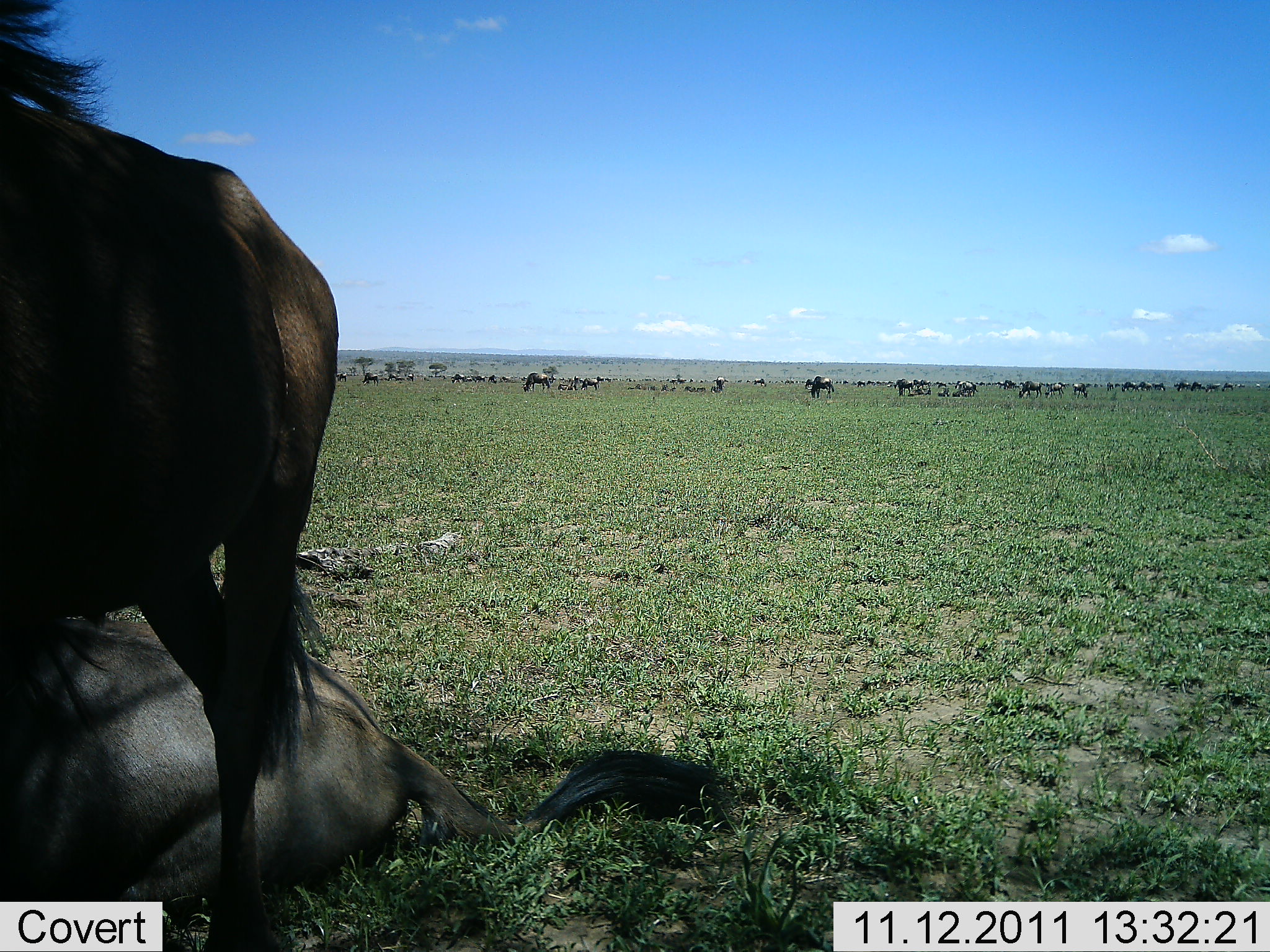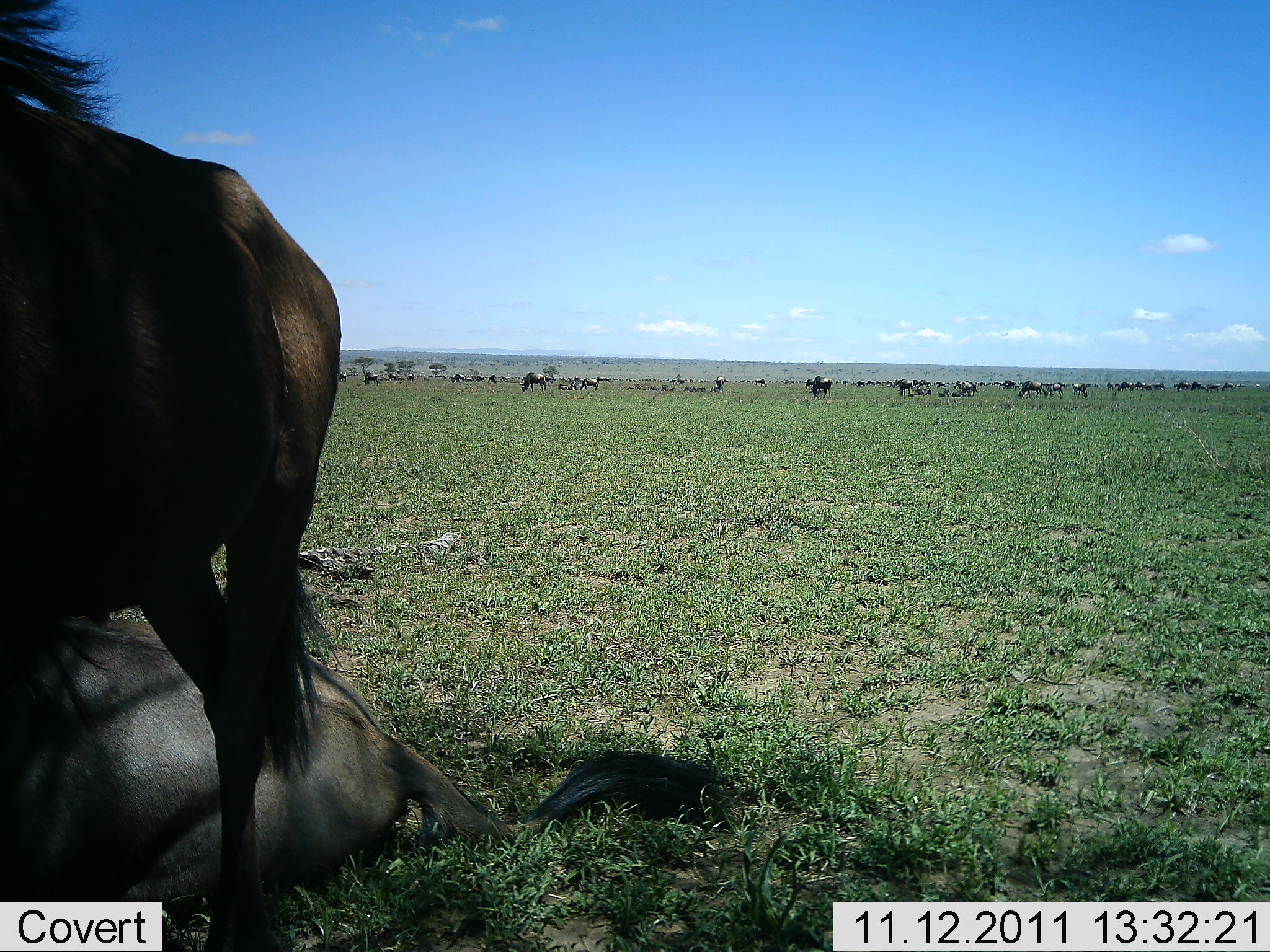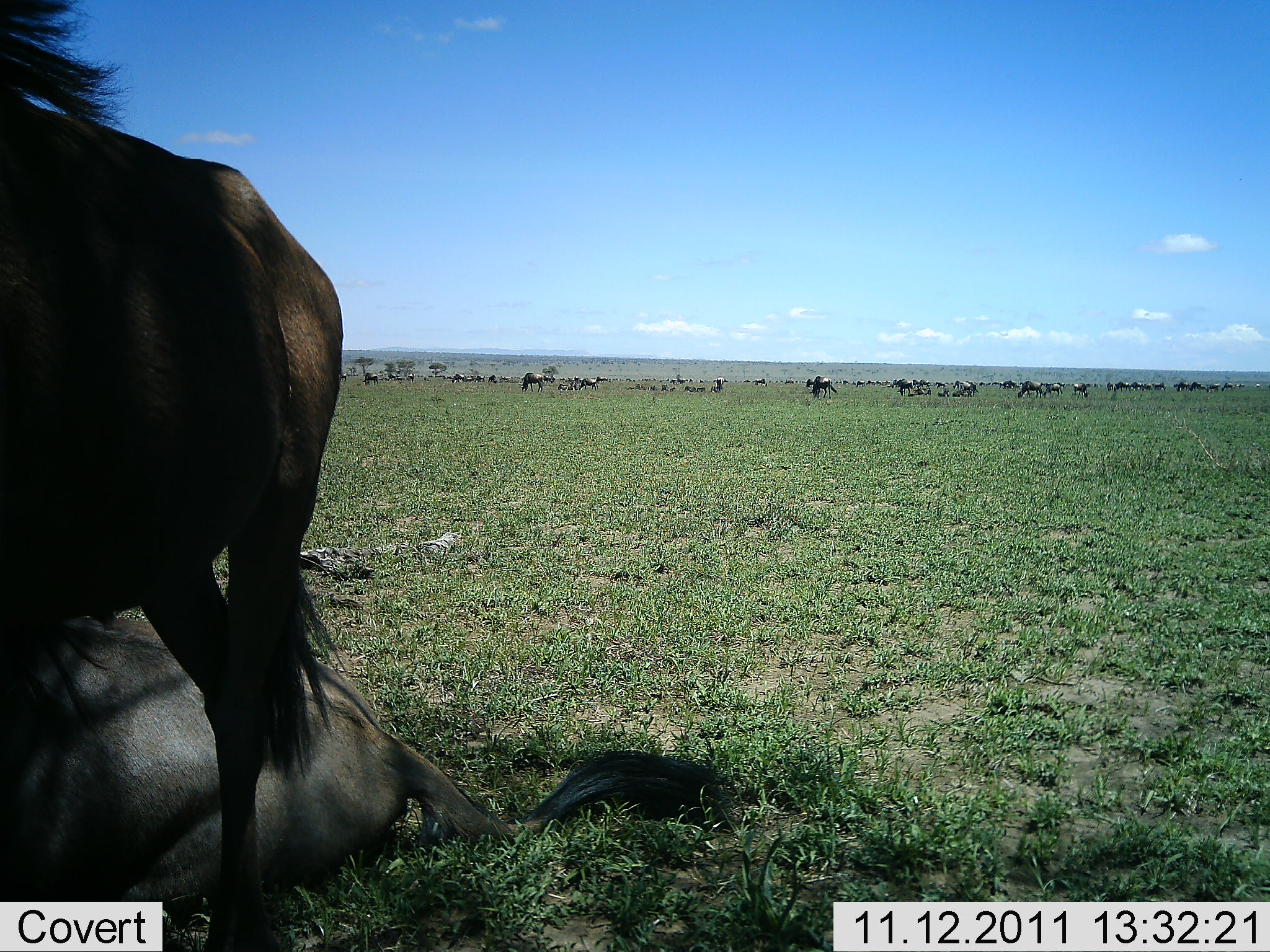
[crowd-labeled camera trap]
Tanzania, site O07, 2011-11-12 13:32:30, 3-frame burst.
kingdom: Animalia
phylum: Chordata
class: Mammalia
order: Artiodactyla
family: Bovidae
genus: Connochaetes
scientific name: Connochaetes taurinus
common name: blue wildebeest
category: wildebeest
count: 11-50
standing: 82%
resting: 73%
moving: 27%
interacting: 9%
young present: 0%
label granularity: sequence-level